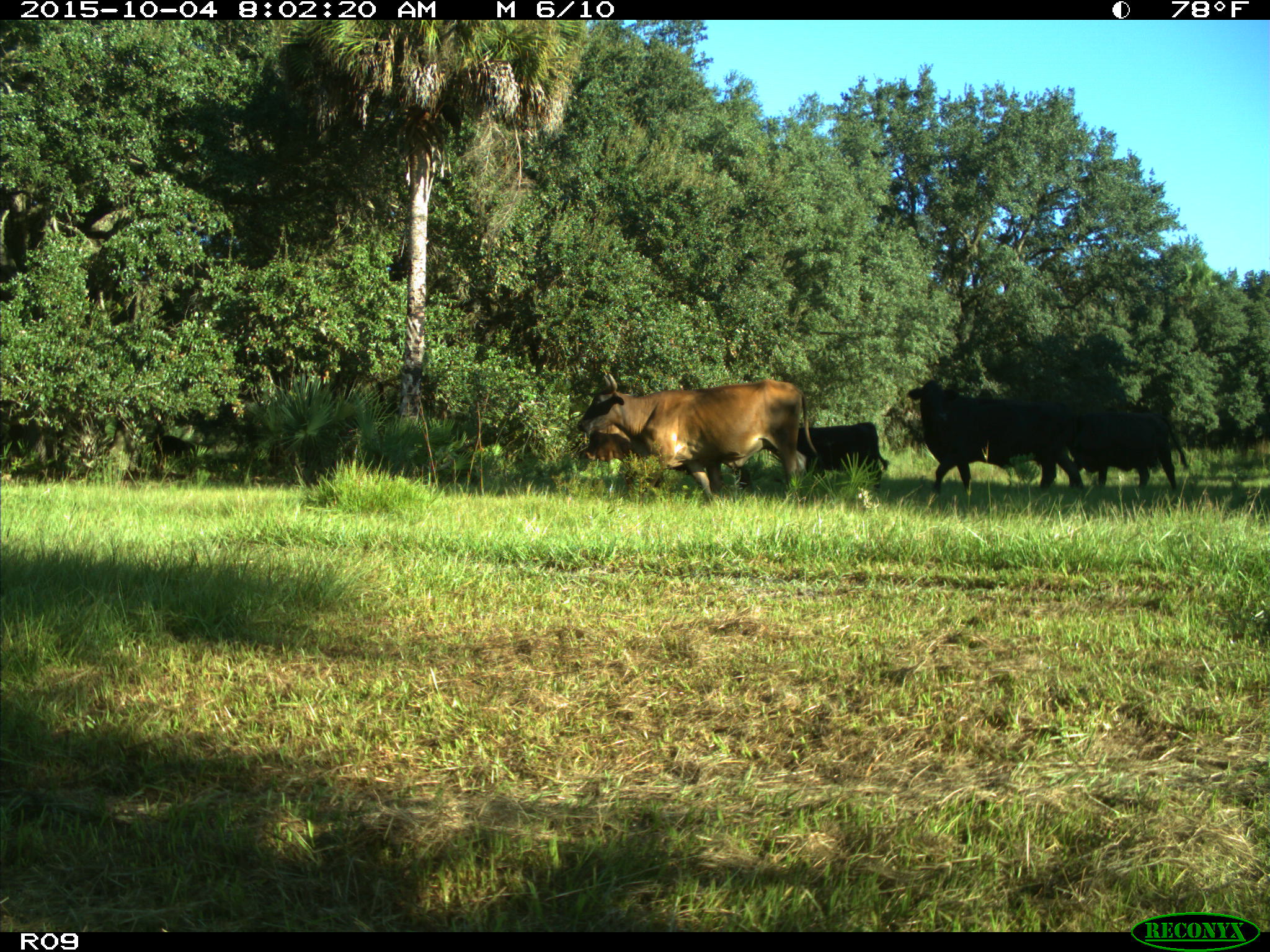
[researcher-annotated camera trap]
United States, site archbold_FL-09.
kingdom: Animalia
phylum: Chordata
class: Mammalia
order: Artiodactyla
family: Bovidae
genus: Bos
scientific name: Bos taurus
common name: domestic cow